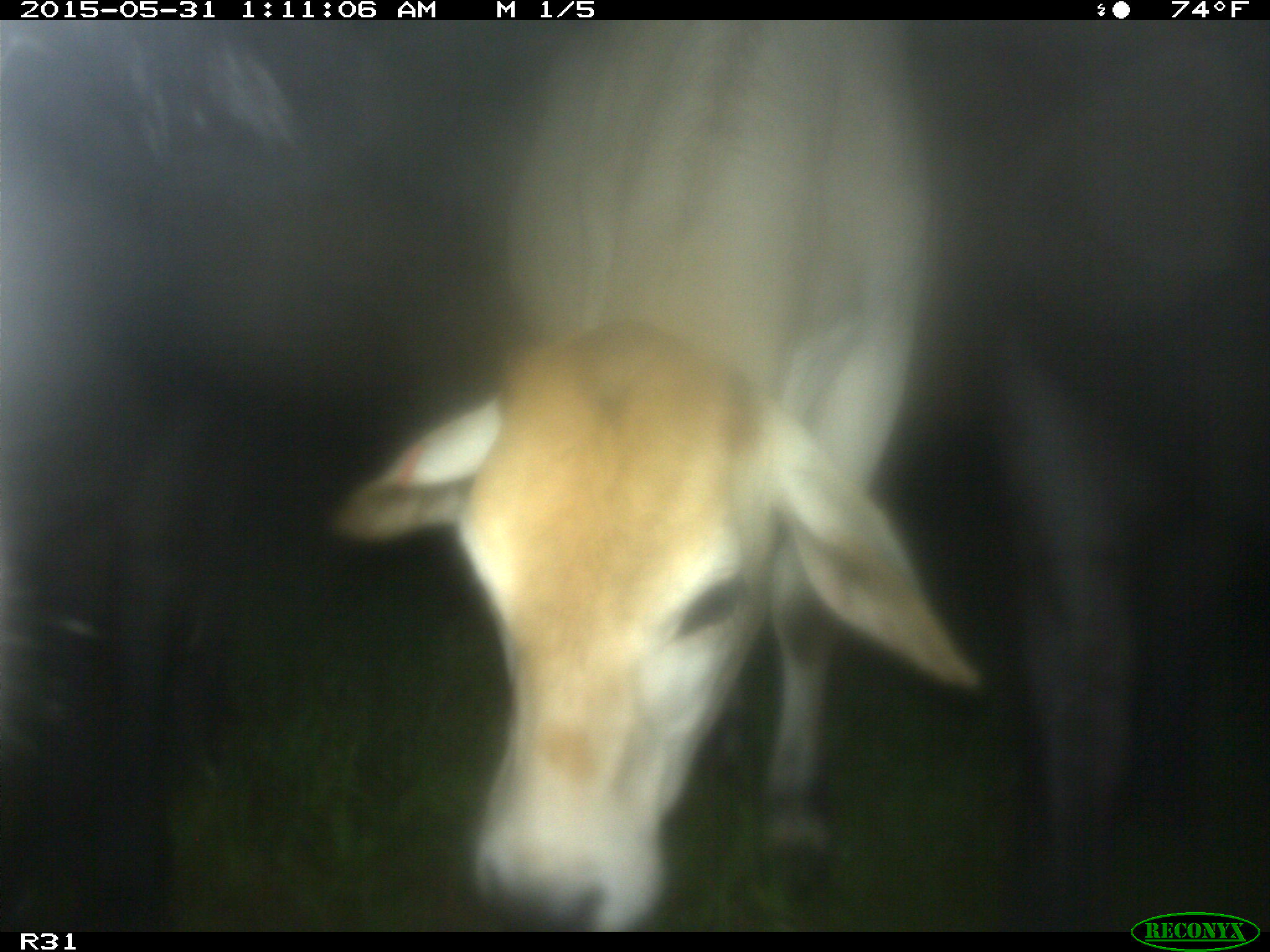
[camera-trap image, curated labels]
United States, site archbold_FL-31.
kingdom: Animalia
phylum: Chordata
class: Mammalia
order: Artiodactyla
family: Bovidae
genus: Bos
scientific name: Bos taurus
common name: domestic cow